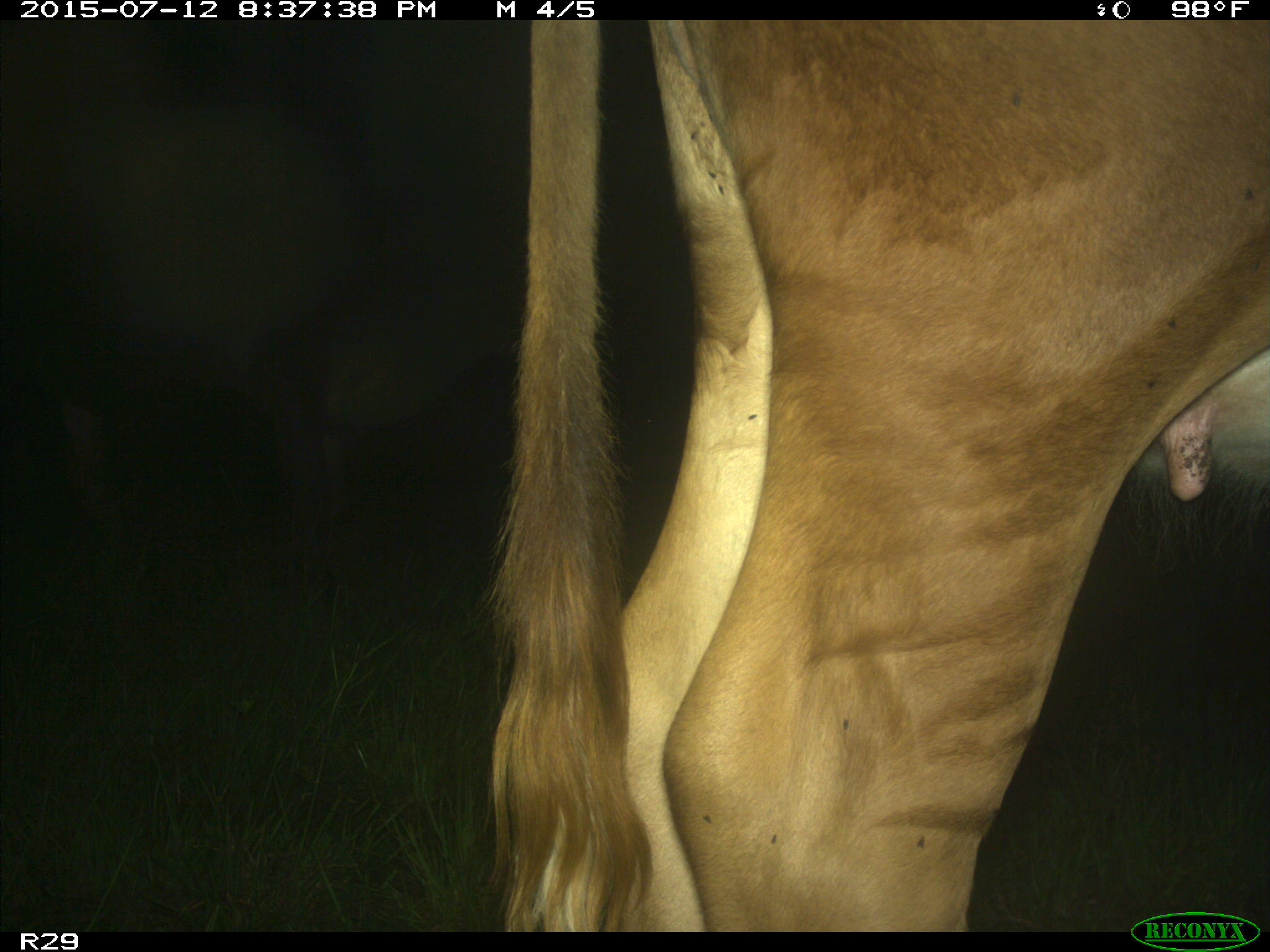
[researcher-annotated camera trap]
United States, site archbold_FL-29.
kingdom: Animalia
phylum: Chordata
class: Mammalia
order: Artiodactyla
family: Bovidae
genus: Bos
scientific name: Bos taurus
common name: domestic cow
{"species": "Bos taurus (domestic cow)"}